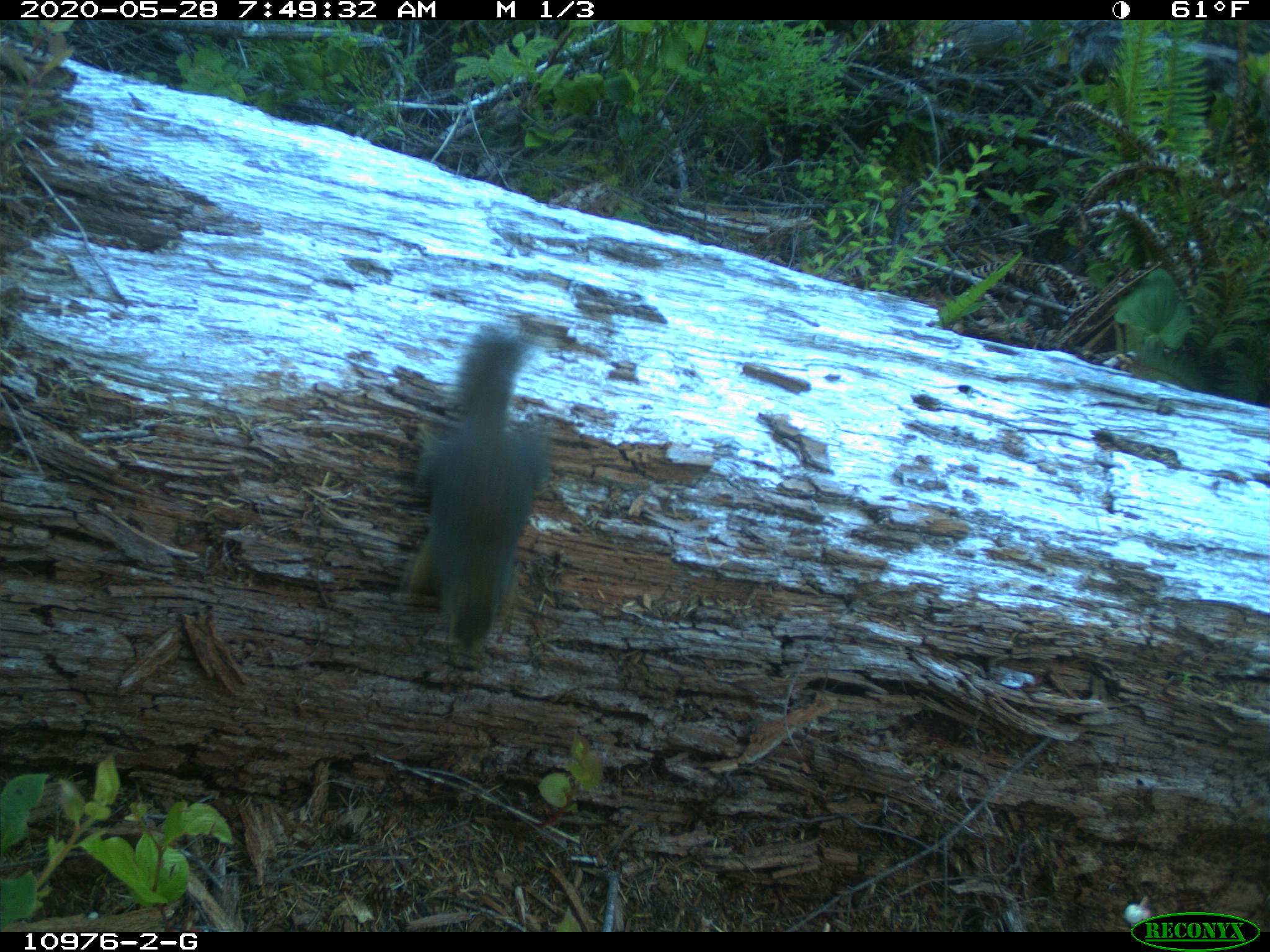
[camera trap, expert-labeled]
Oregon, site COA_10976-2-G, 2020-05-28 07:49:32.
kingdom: Animalia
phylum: Chordata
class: Mammalia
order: Rodentia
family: Sciuridae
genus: Tamiasciurus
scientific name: Tamiasciurus douglasii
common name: douglas squirrel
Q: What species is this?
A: Douglas squirrel (Tamiasciurus douglasii).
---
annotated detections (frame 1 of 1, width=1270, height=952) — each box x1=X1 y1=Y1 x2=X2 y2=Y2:
douglas squirrel: x1=388 y1=330 x2=562 y2=656